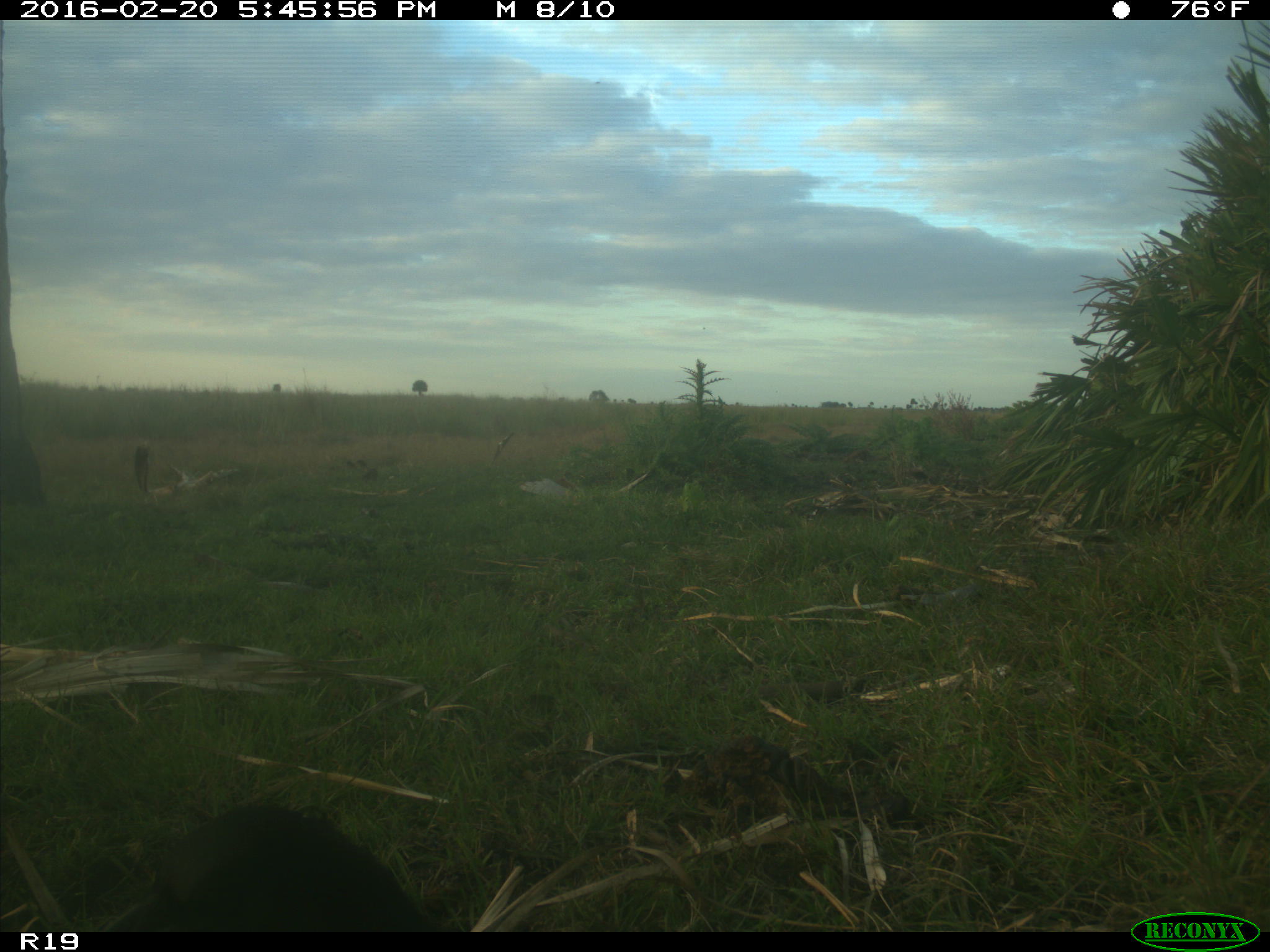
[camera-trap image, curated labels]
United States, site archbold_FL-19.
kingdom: Animalia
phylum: Chordata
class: Mammalia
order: Cingulata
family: Dasypodidae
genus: Dasypus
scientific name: Dasypus novemcinctus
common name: nine-banded armadillo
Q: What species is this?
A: Dasypus novemcinctus (nine-banded armadillo).